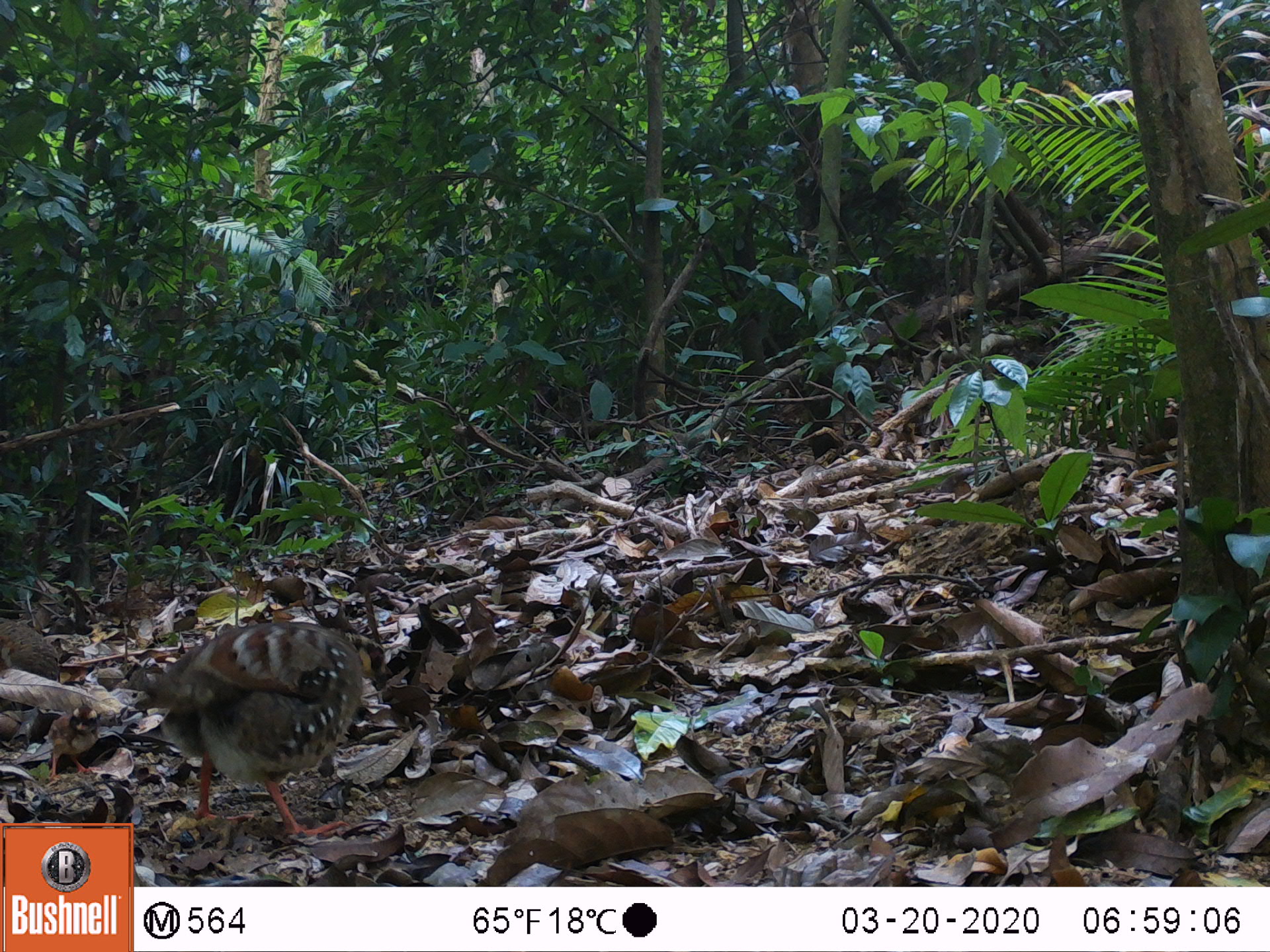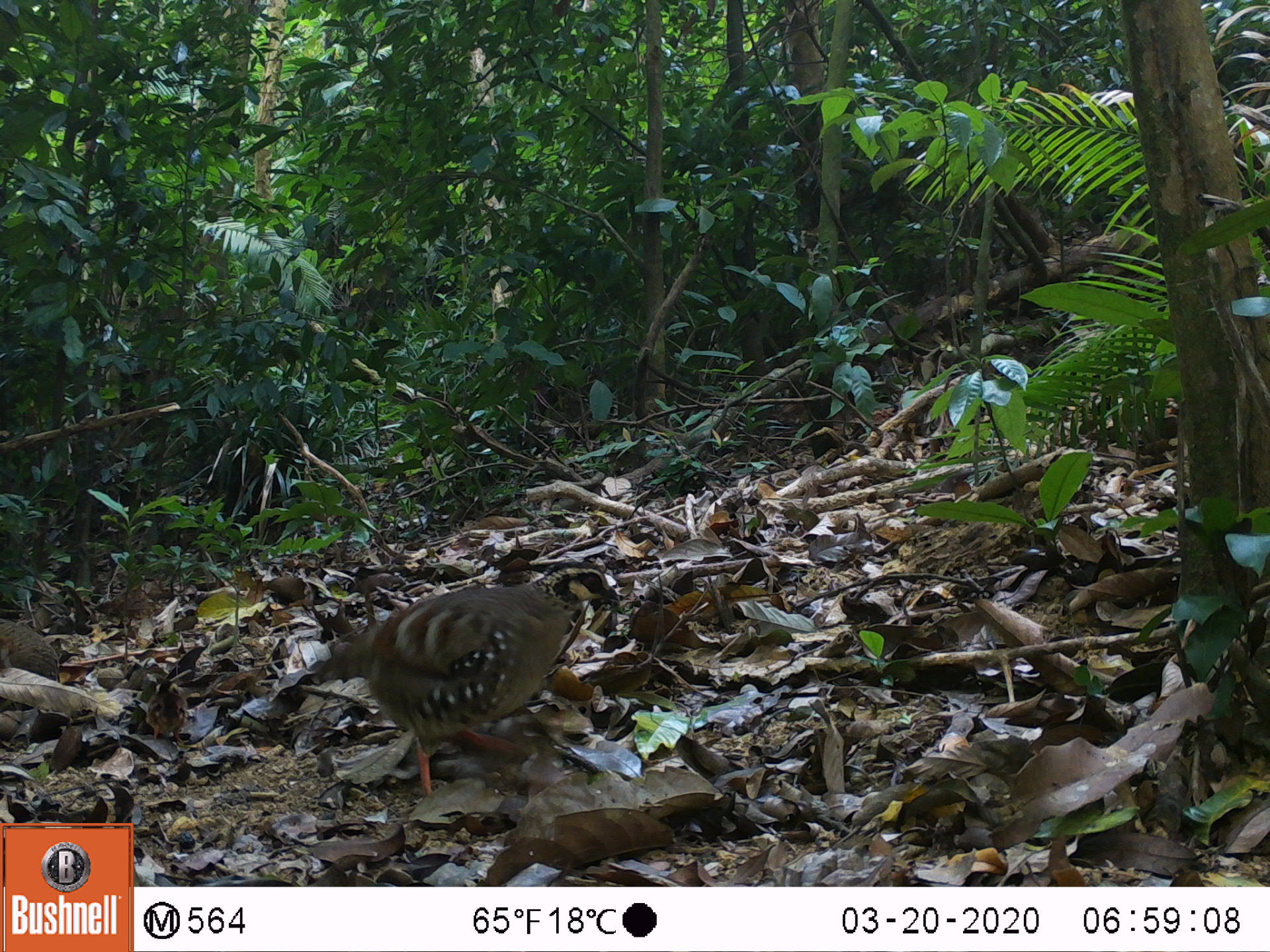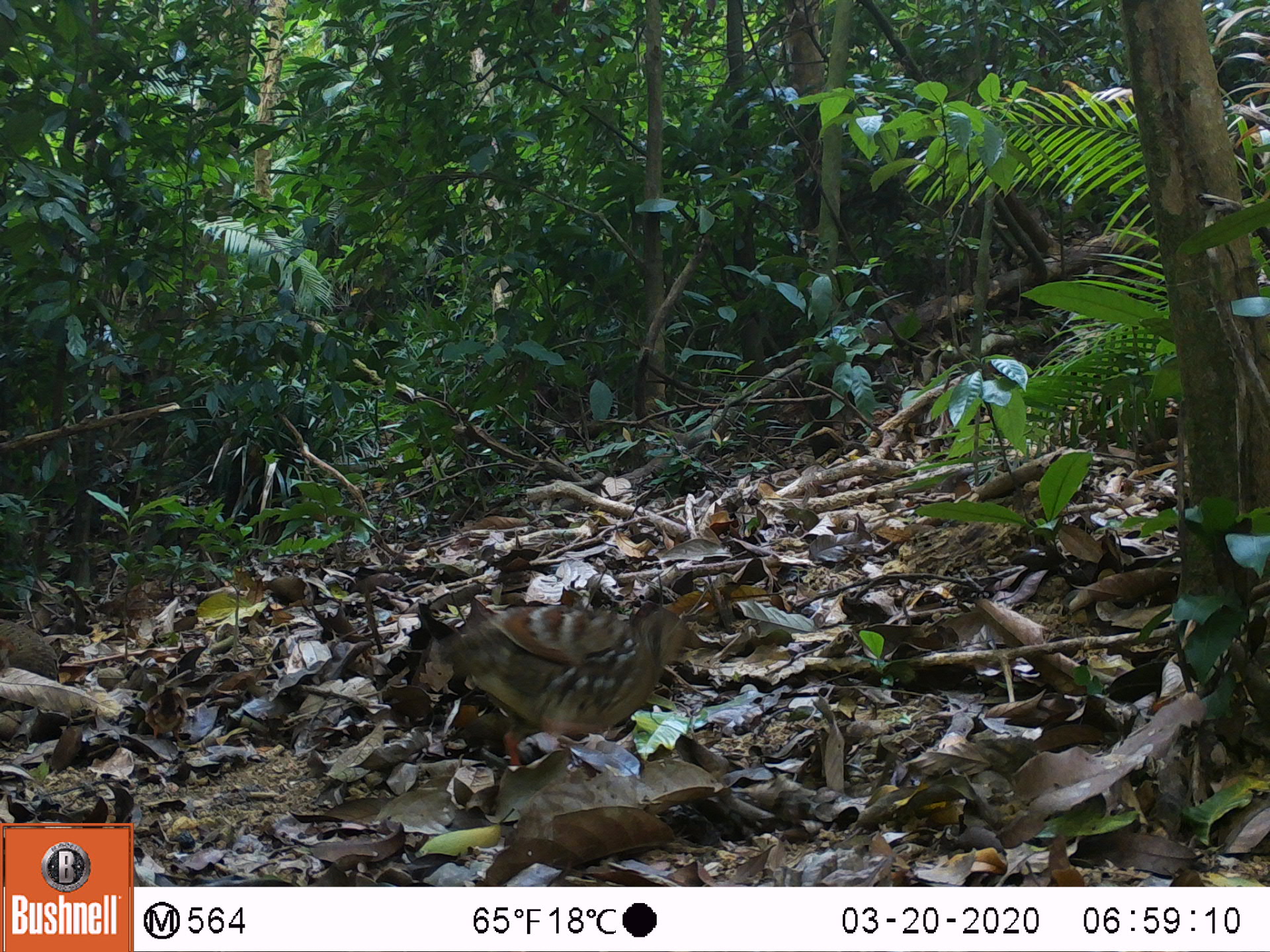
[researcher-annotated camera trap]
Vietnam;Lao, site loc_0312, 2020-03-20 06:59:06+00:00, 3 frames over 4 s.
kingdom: Animalia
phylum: Chordata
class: Aves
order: Galliformes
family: Phasianidae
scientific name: Phasianidae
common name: partridge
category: unidentified partridge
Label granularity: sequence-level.